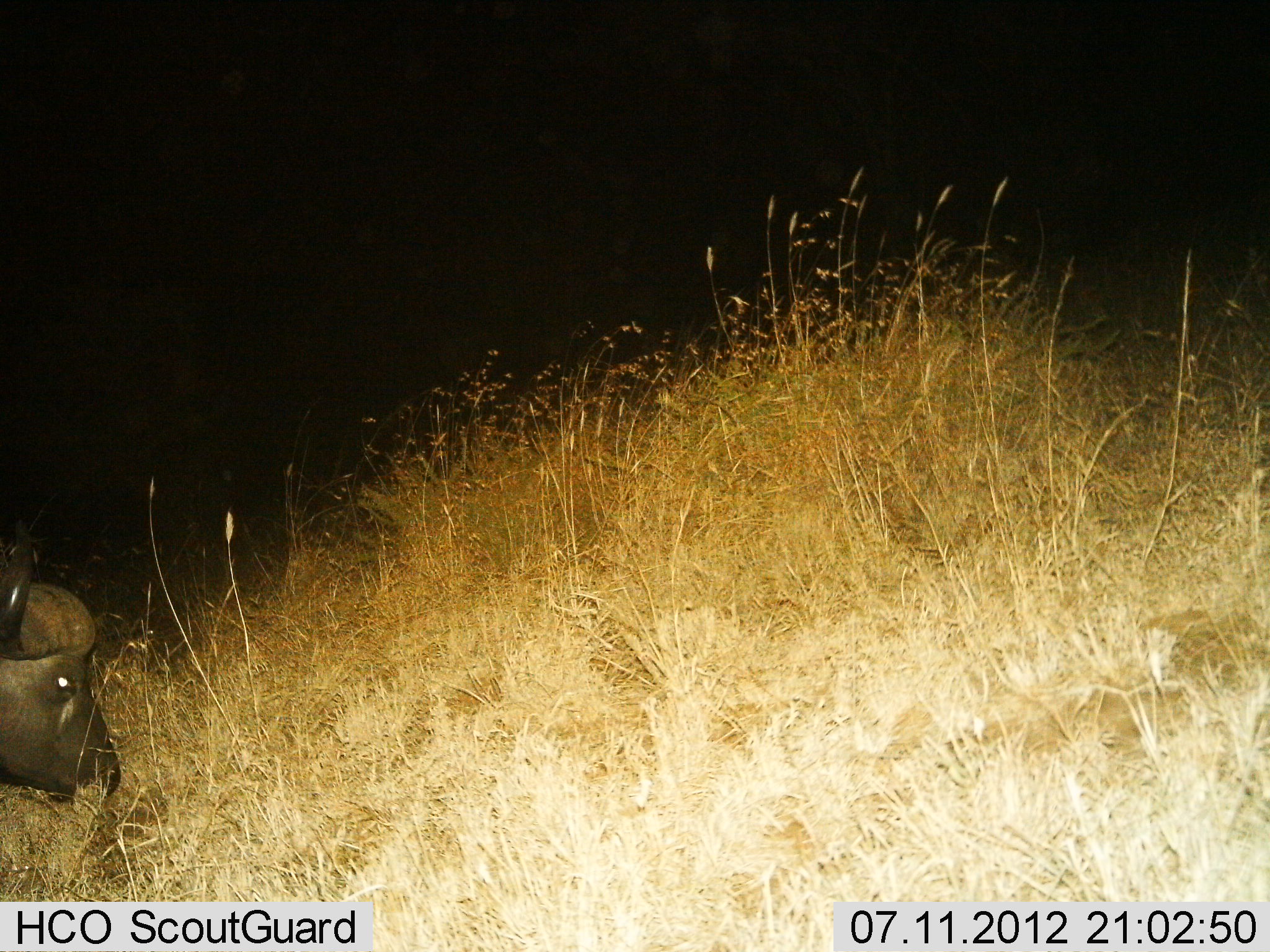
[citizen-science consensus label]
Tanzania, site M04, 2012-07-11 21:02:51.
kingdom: Animalia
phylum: Chordata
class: Mammalia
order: Artiodactyla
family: Bovidae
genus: Syncerus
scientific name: Syncerus caffer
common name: cape buffalo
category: buffalo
Buffalo (cape buffalo) (Syncerus caffer), count 1. Behavior (volunteer vote fractions): standing 20%, resting 0%, moving 0%, interacting 0%. Young present (vote fraction): 0%. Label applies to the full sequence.